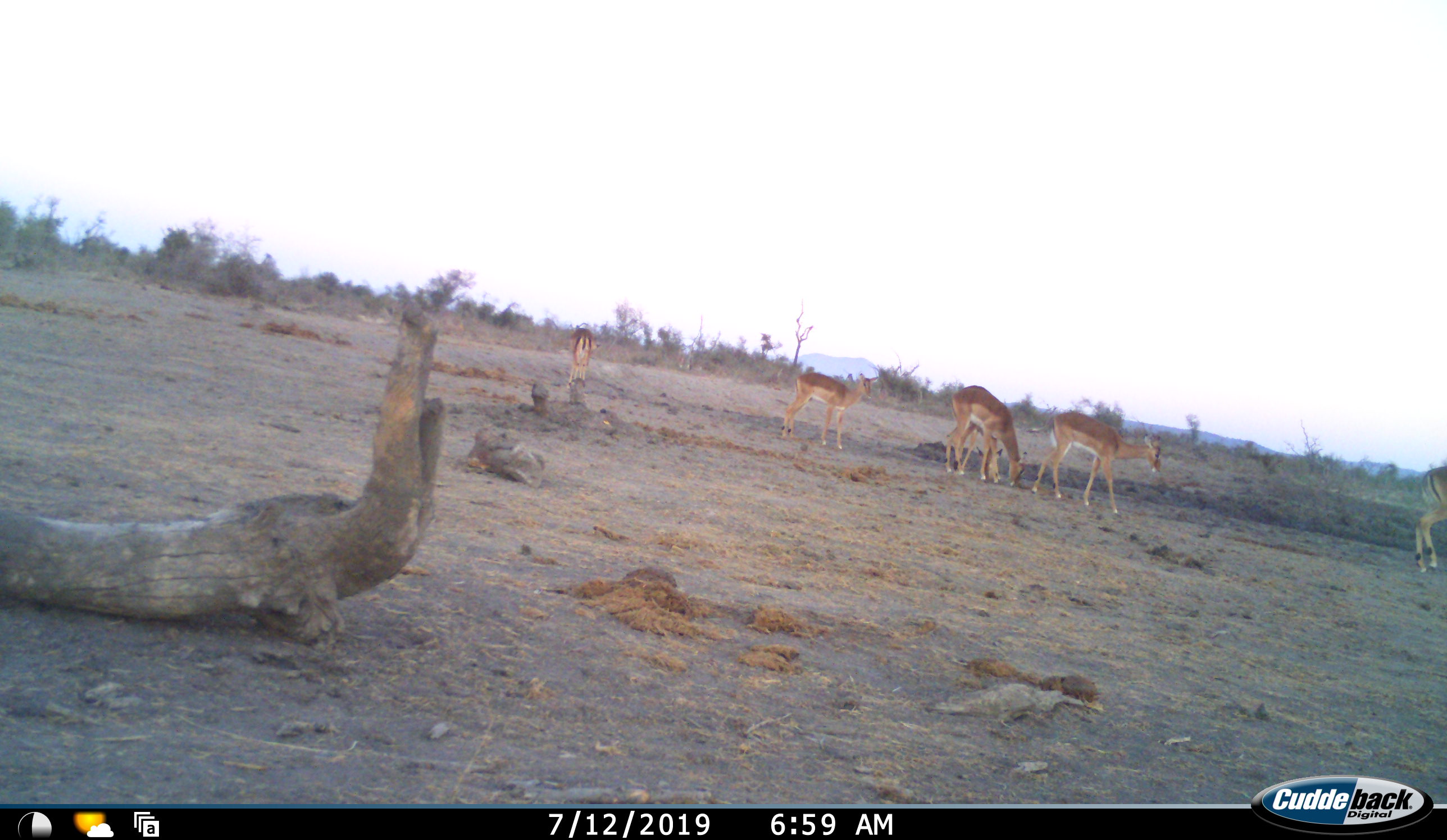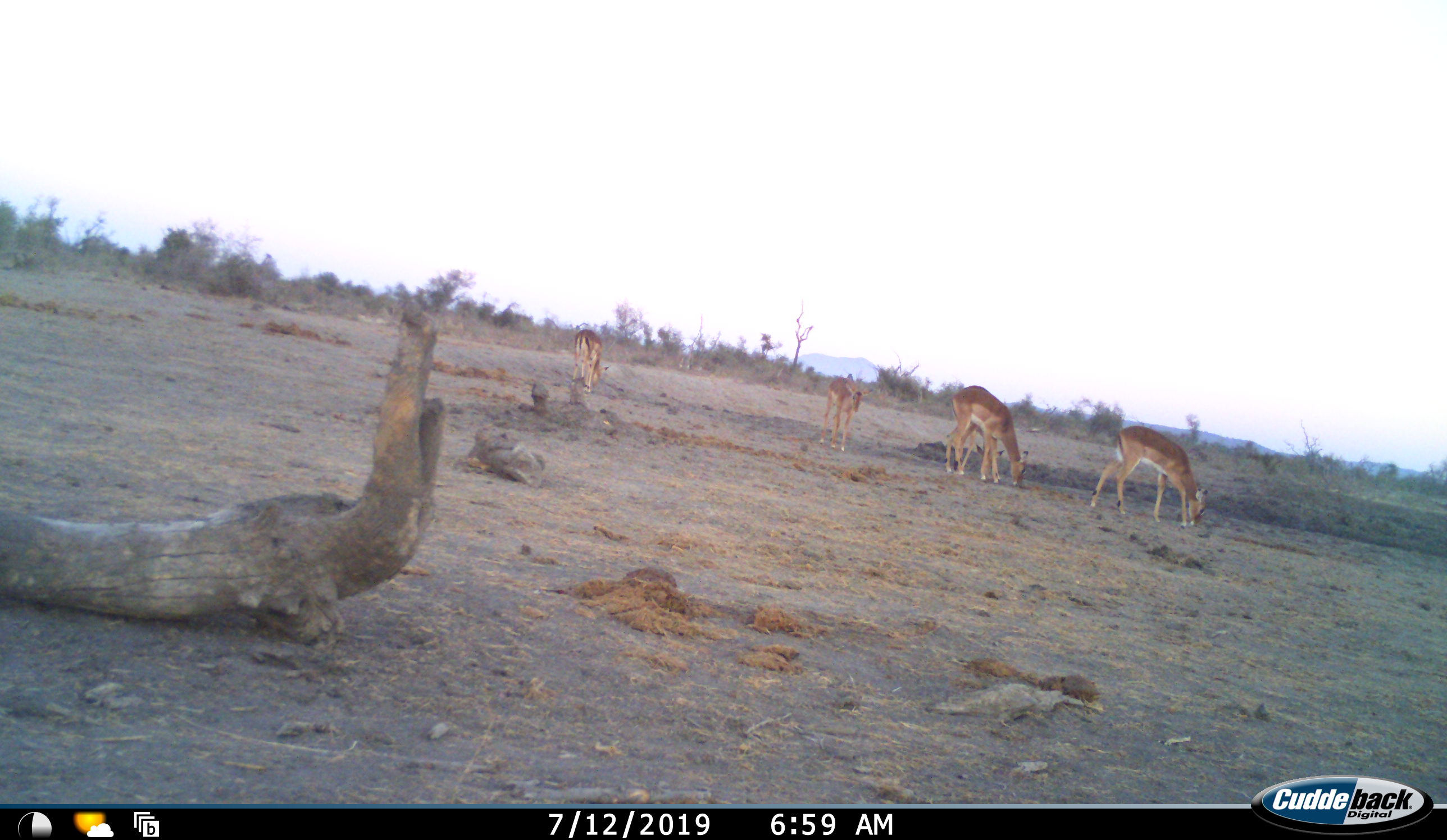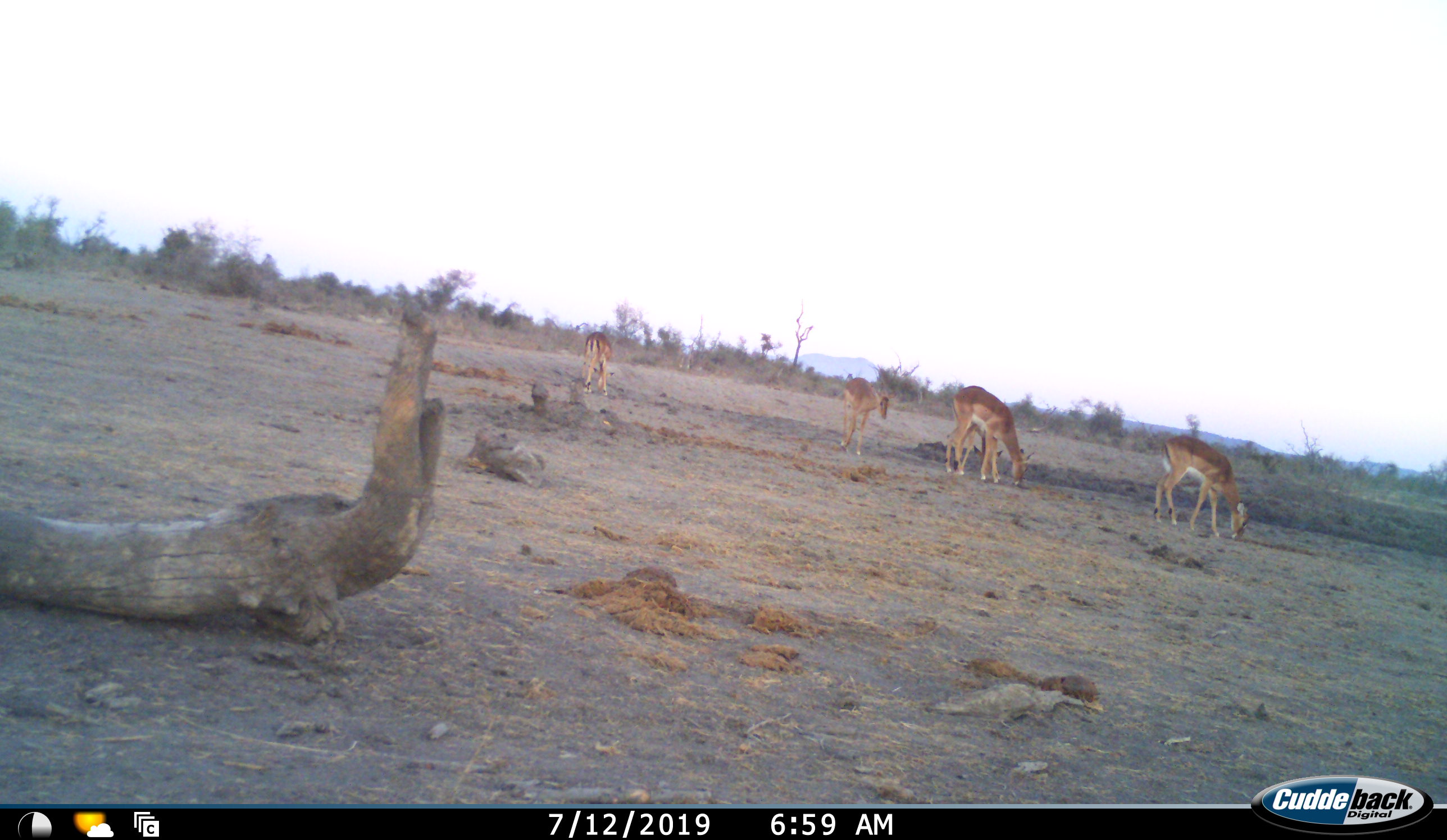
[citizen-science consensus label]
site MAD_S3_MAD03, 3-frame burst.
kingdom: Animalia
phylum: Chordata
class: Mammalia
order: Artiodactyla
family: Bovidae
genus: Aepyceros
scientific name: Aepyceros melampus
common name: impala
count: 6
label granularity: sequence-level